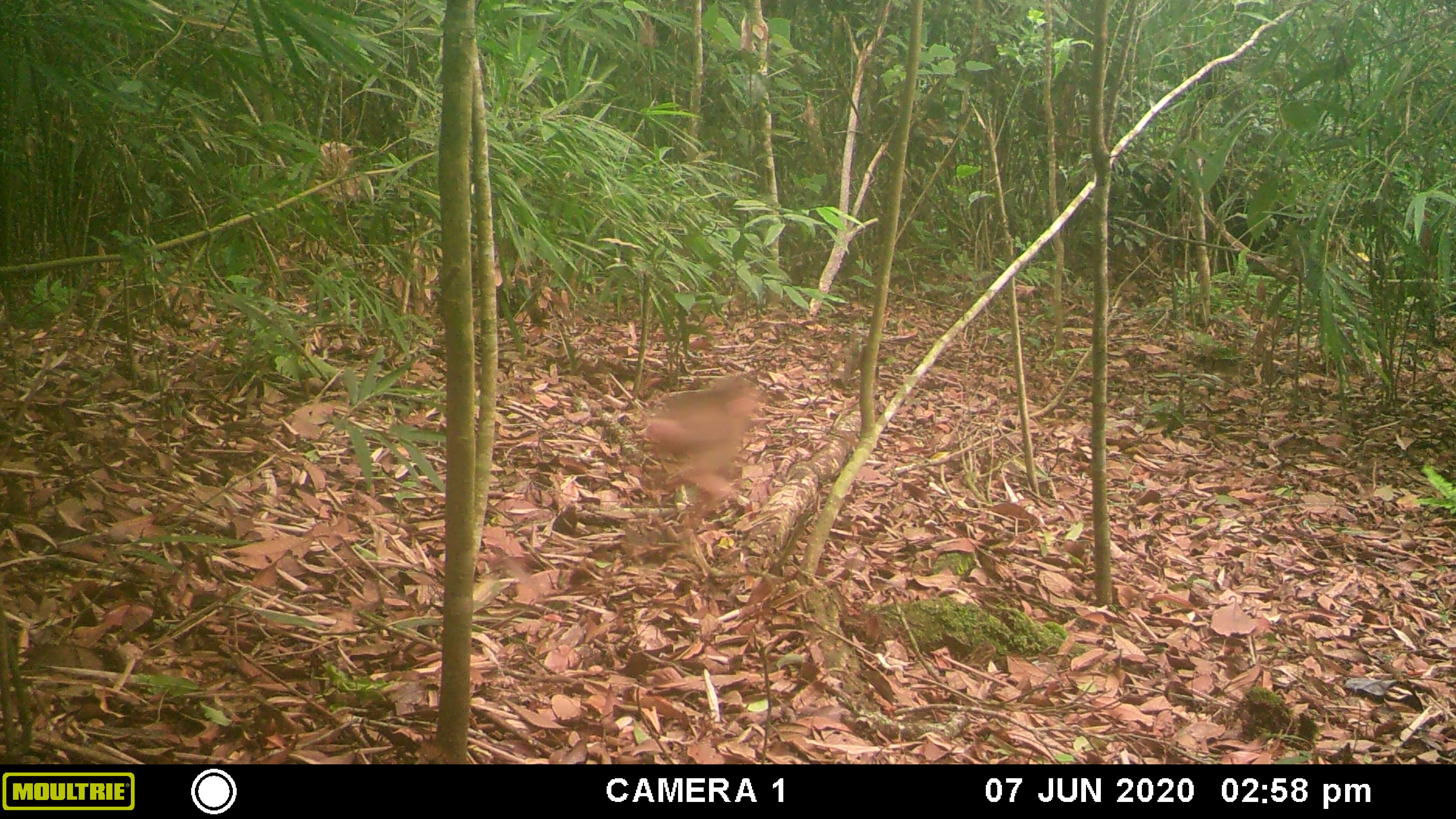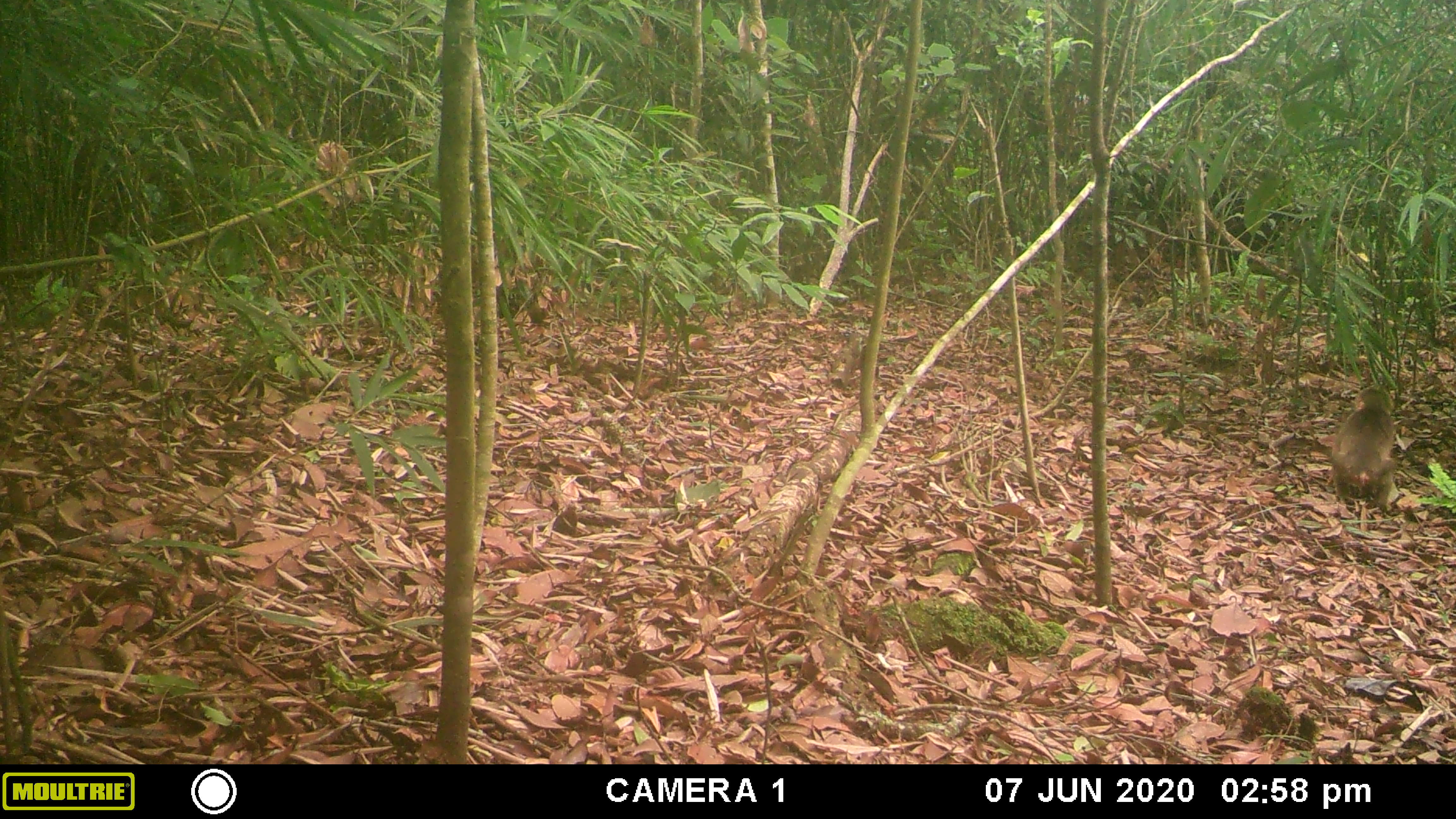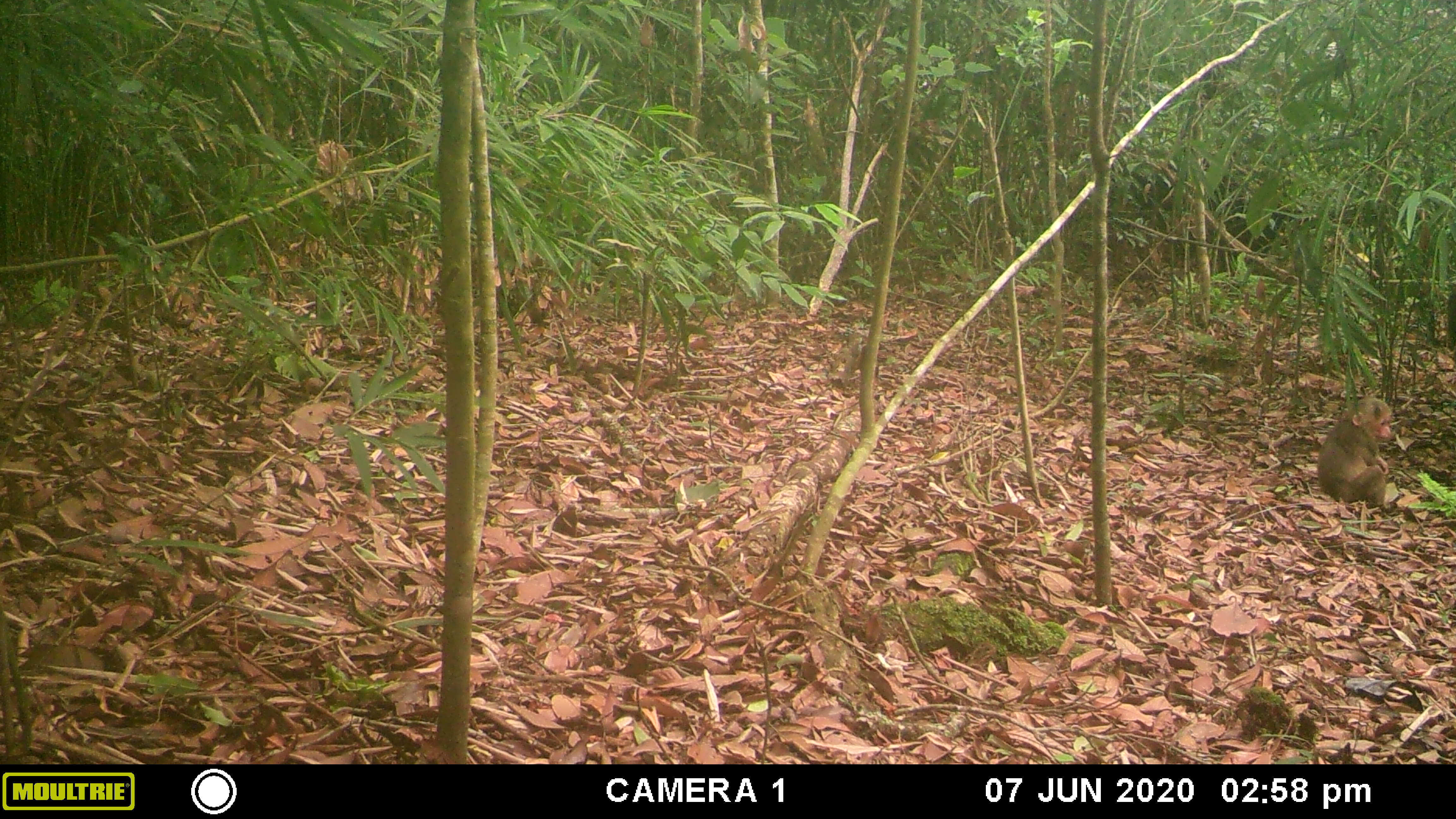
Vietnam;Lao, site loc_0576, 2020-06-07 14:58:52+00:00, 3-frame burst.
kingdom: Animalia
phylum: Chordata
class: Mammalia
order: Primates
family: Cercopithecidae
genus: Macaca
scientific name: Macaca arctoides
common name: stump-tailed macaque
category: stump tailed macaque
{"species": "stump tailed macaque (stump-tailed macaque) (Macaca arctoides)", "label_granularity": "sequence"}